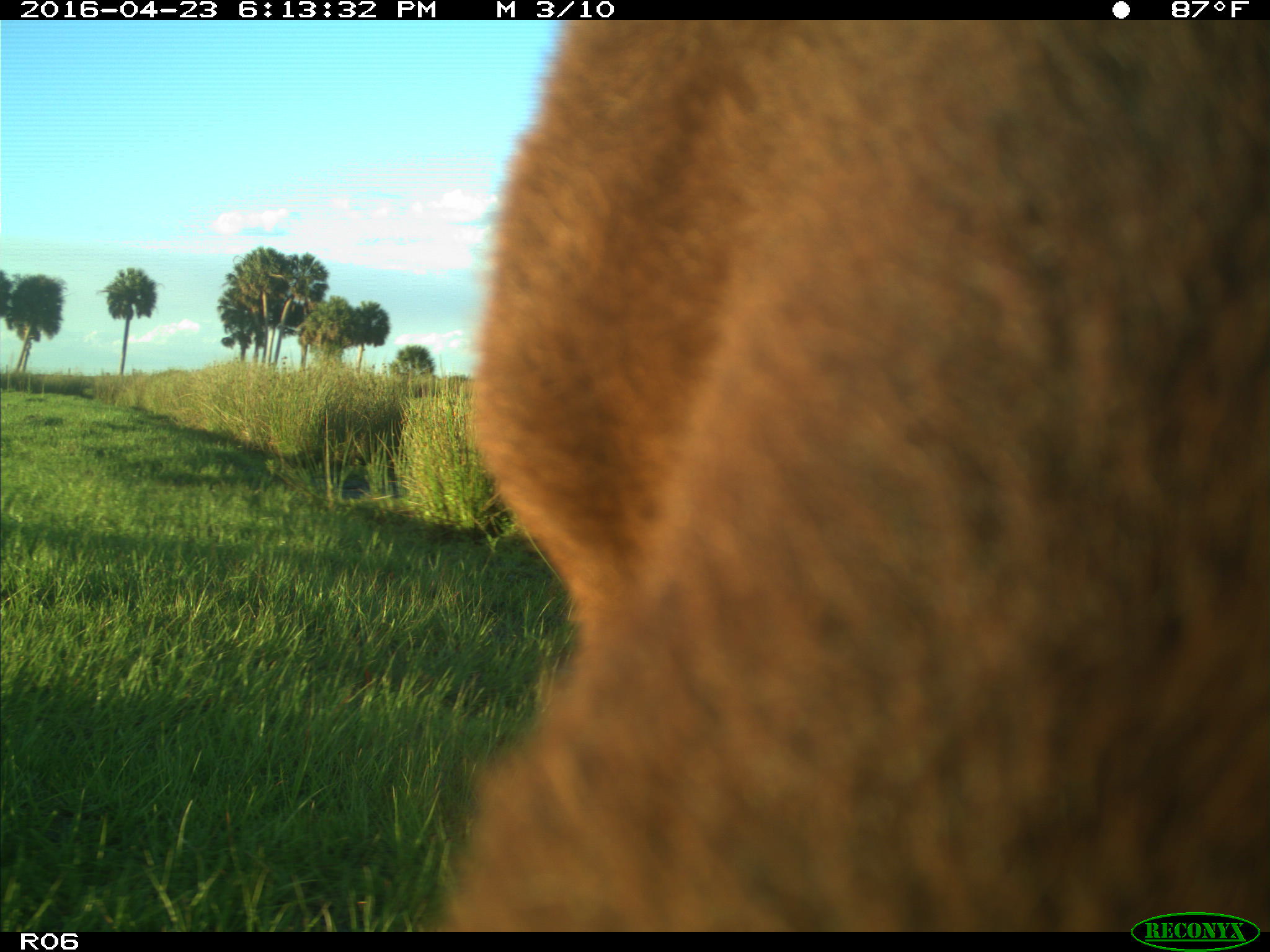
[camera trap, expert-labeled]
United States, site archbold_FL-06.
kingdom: Animalia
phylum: Chordata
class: Mammalia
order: Artiodactyla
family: Bovidae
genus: Bos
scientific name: Bos taurus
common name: domestic cow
Bos taurus (domestic cow).